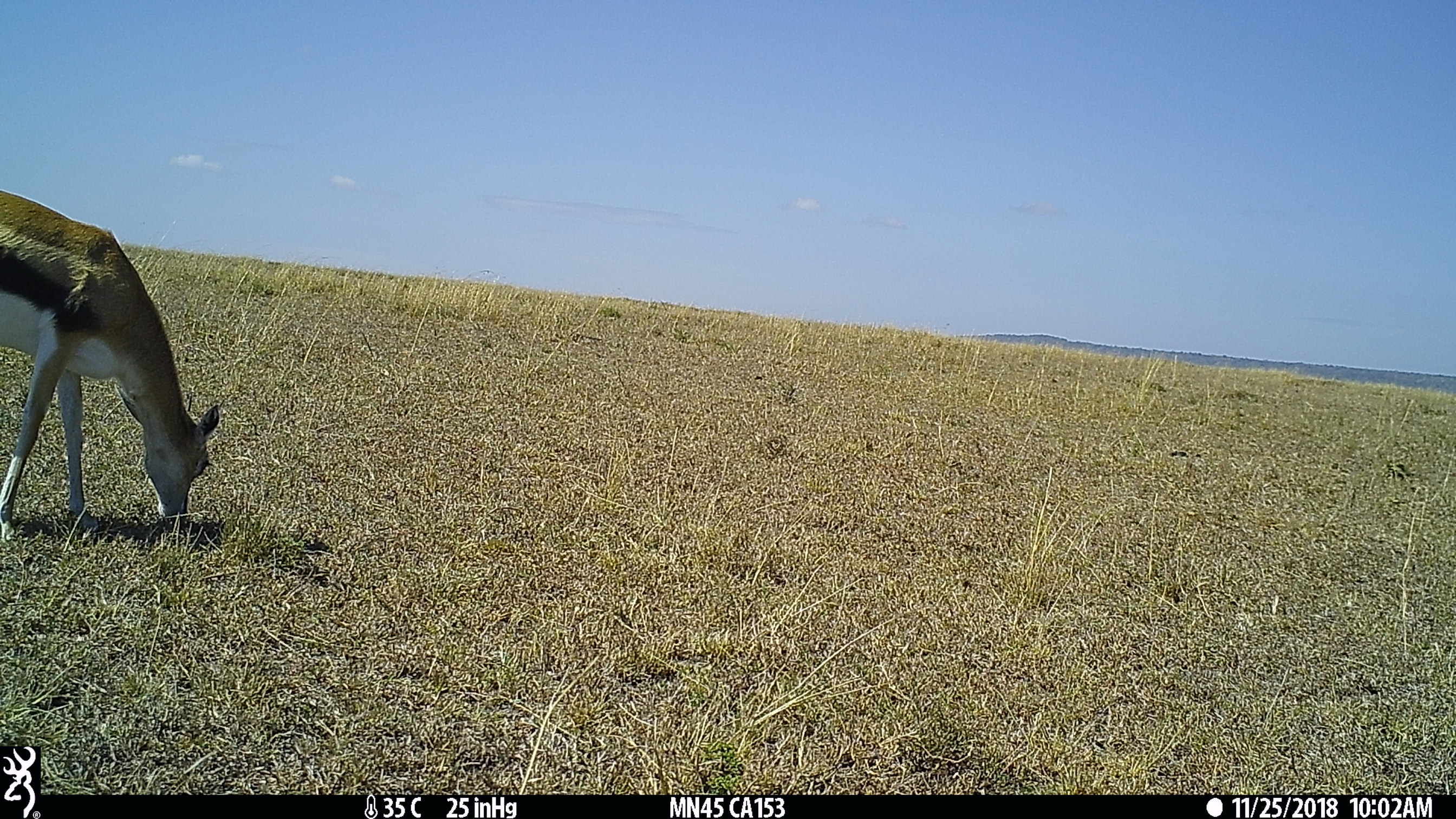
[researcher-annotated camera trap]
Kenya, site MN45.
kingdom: Animalia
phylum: Chordata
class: Mammalia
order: Artiodactyla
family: Bovidae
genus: Eudorcas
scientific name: Eudorcas thomsonii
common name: thomon's gazelle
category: gazelle thomsons